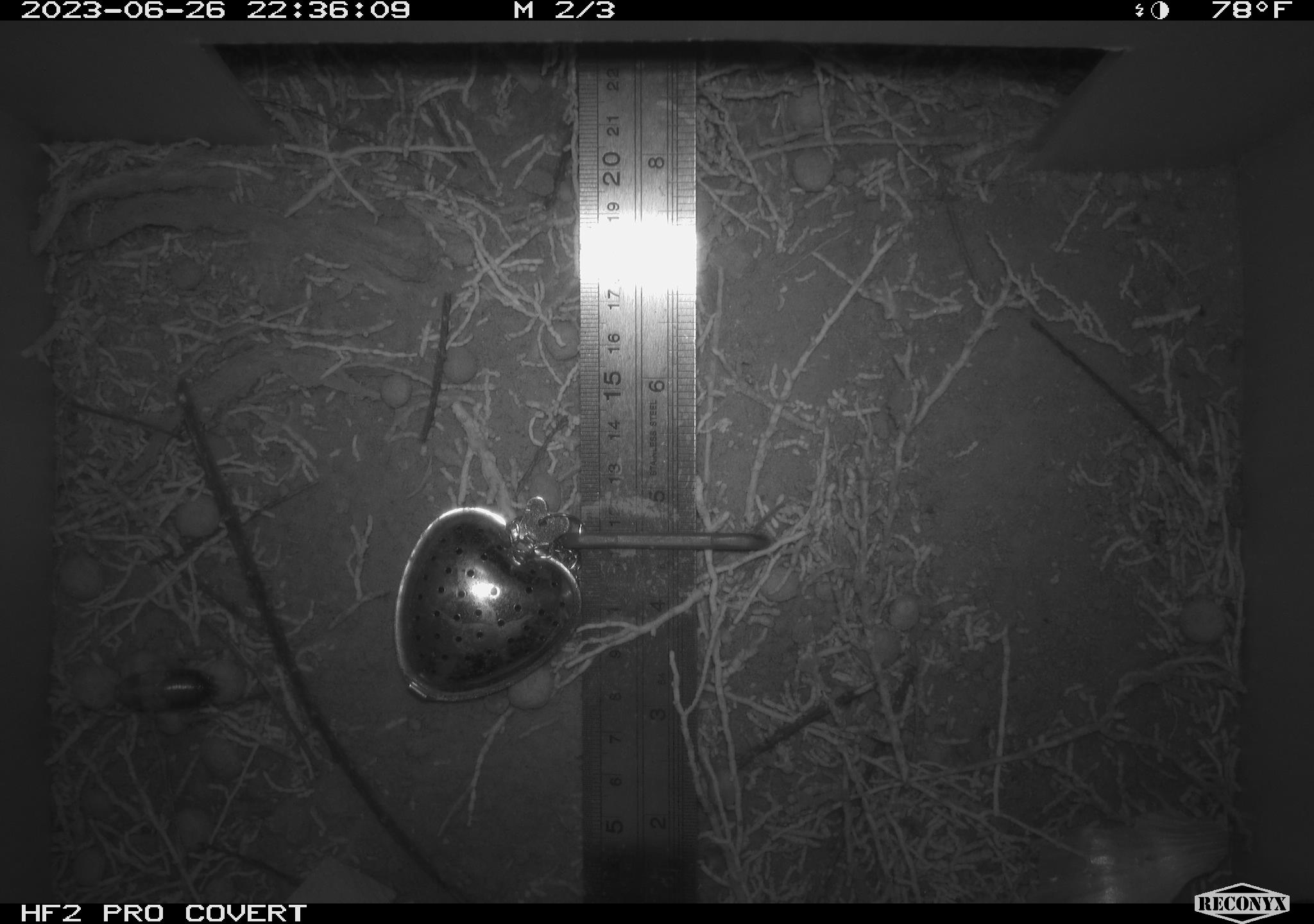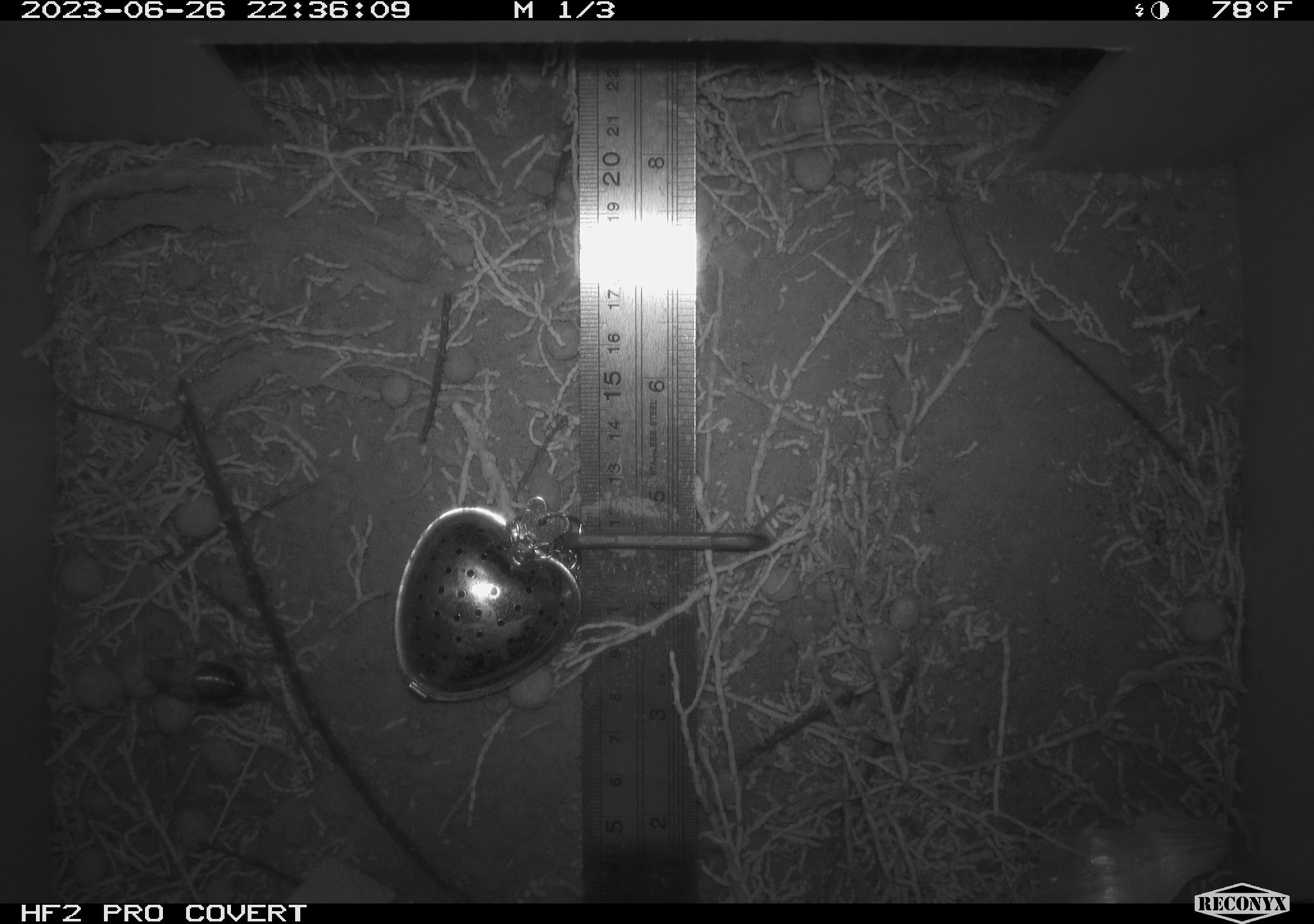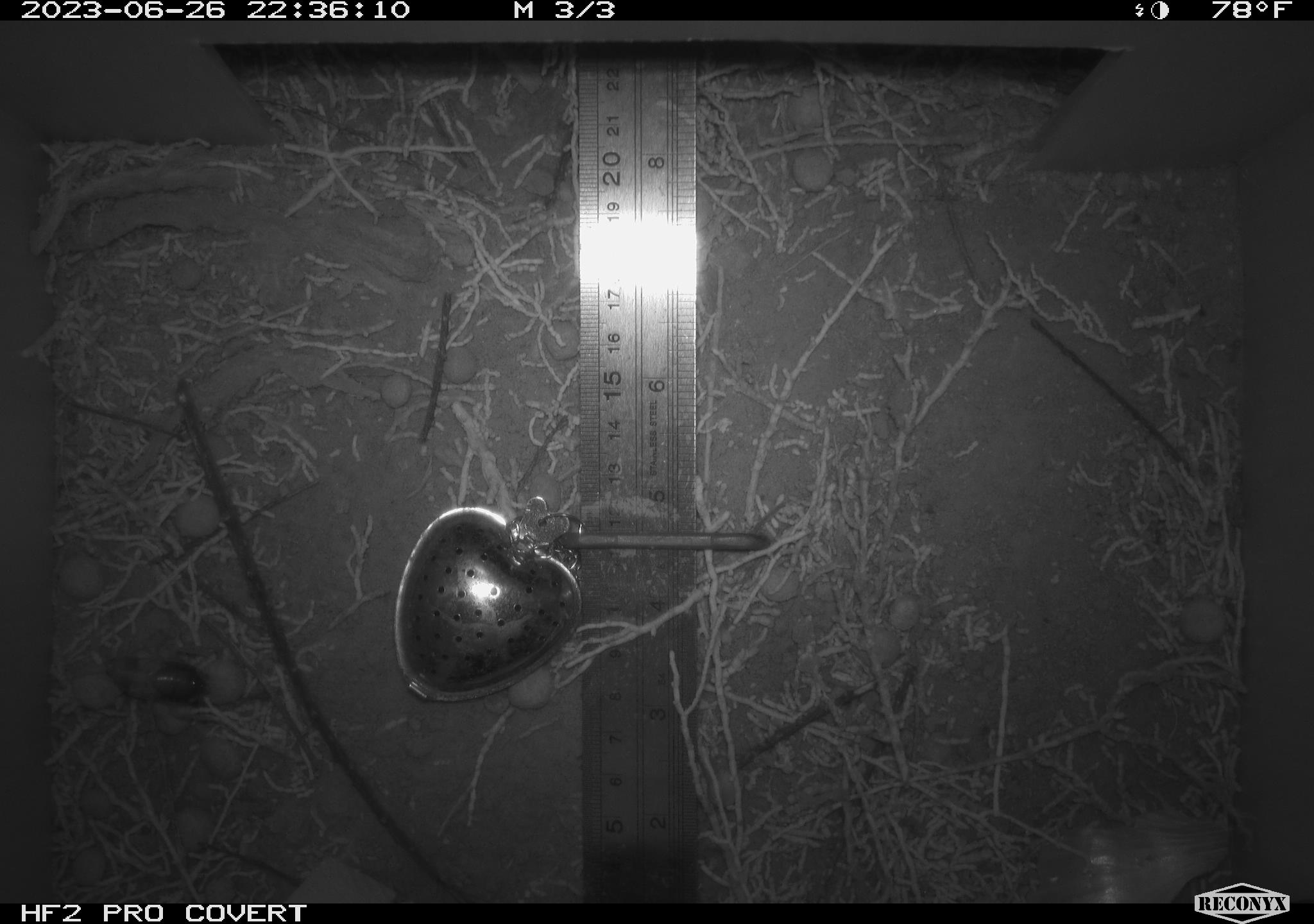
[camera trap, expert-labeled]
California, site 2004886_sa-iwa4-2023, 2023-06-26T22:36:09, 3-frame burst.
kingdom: Animalia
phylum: Arthropoda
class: Insecta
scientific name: Insecta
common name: insect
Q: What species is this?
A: Insect (Insecta).